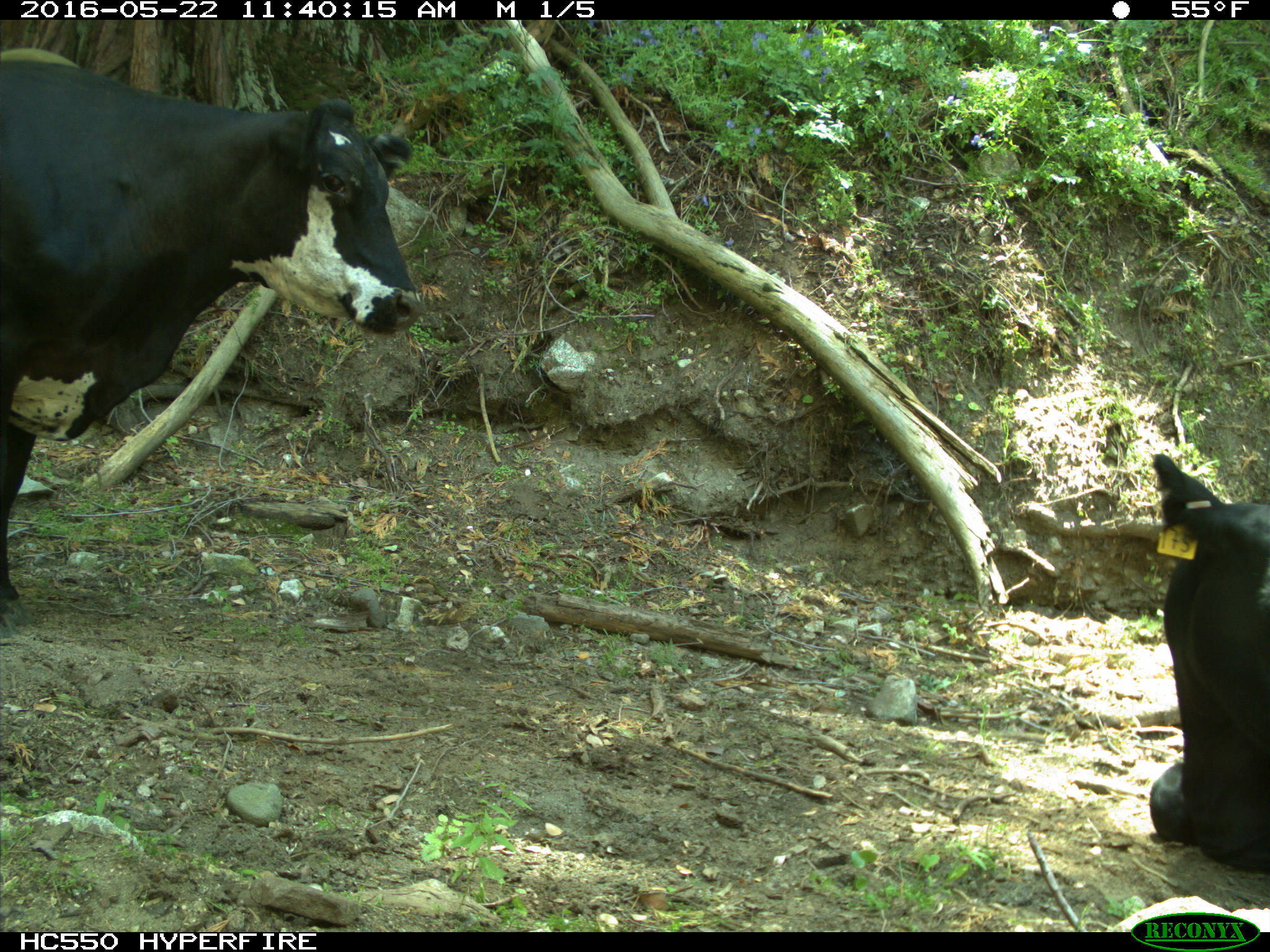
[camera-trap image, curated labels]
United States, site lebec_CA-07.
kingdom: Animalia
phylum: Chordata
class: Mammalia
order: Artiodactyla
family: Bovidae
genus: Bos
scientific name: Bos taurus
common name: domestic cow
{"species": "Bos taurus (domestic cow)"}